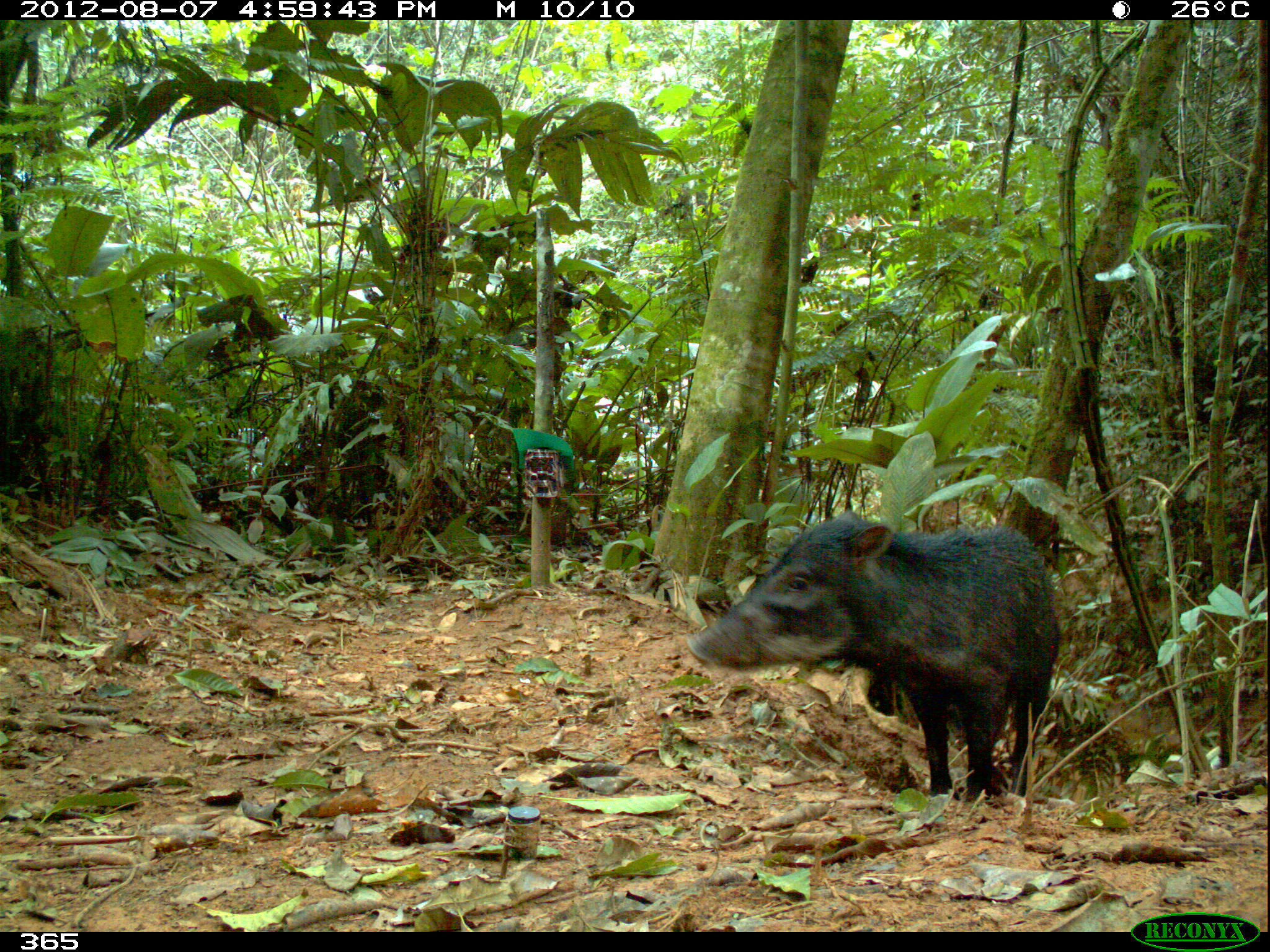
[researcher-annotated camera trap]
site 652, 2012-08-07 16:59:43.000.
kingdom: Animalia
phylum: Chordata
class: Mammalia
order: Artiodactyla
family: Tayassuidae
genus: Tayassu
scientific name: Tayassu pecari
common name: white-lipped peccary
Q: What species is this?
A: Tayassu pecari (white-lipped peccary).